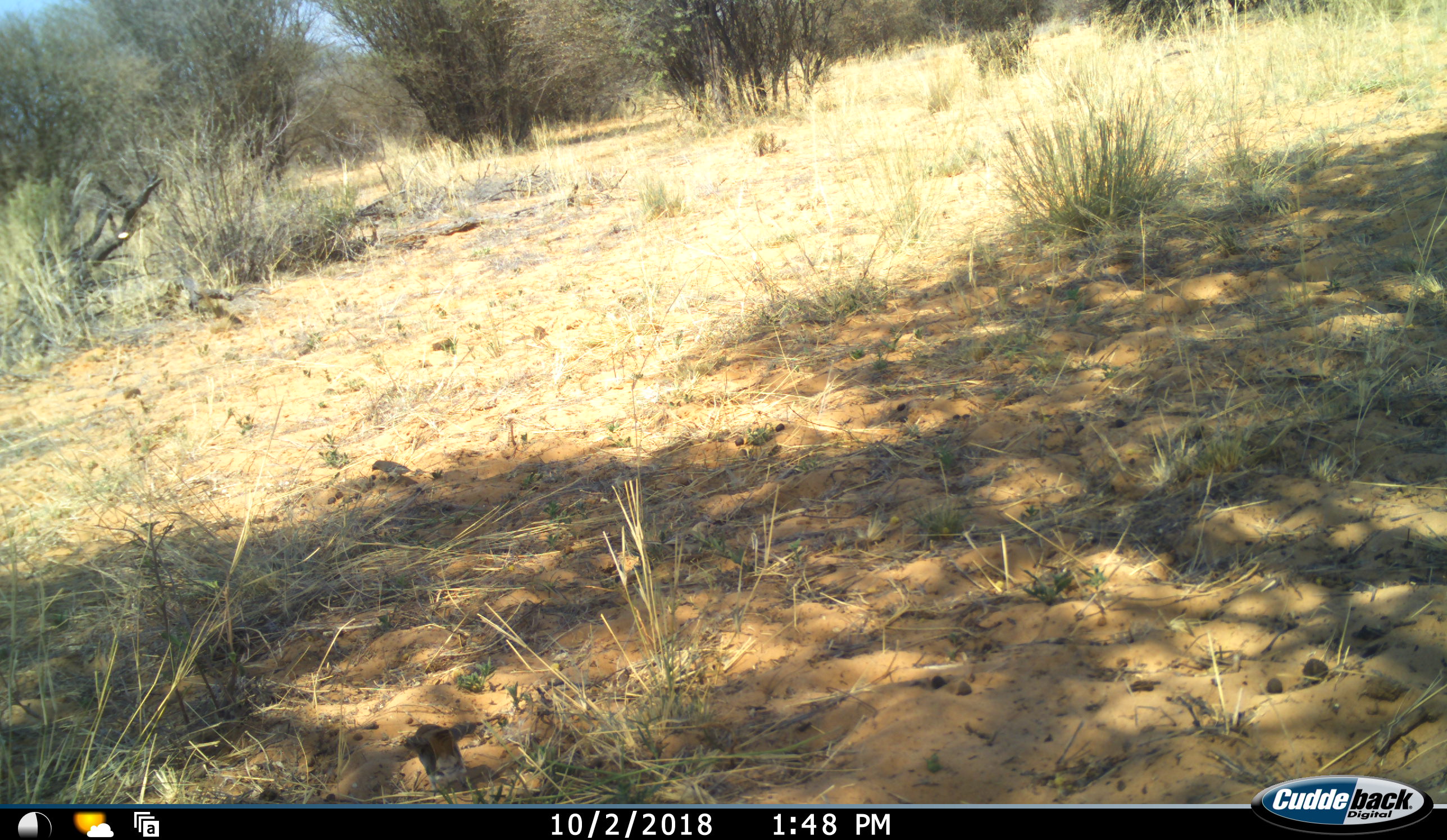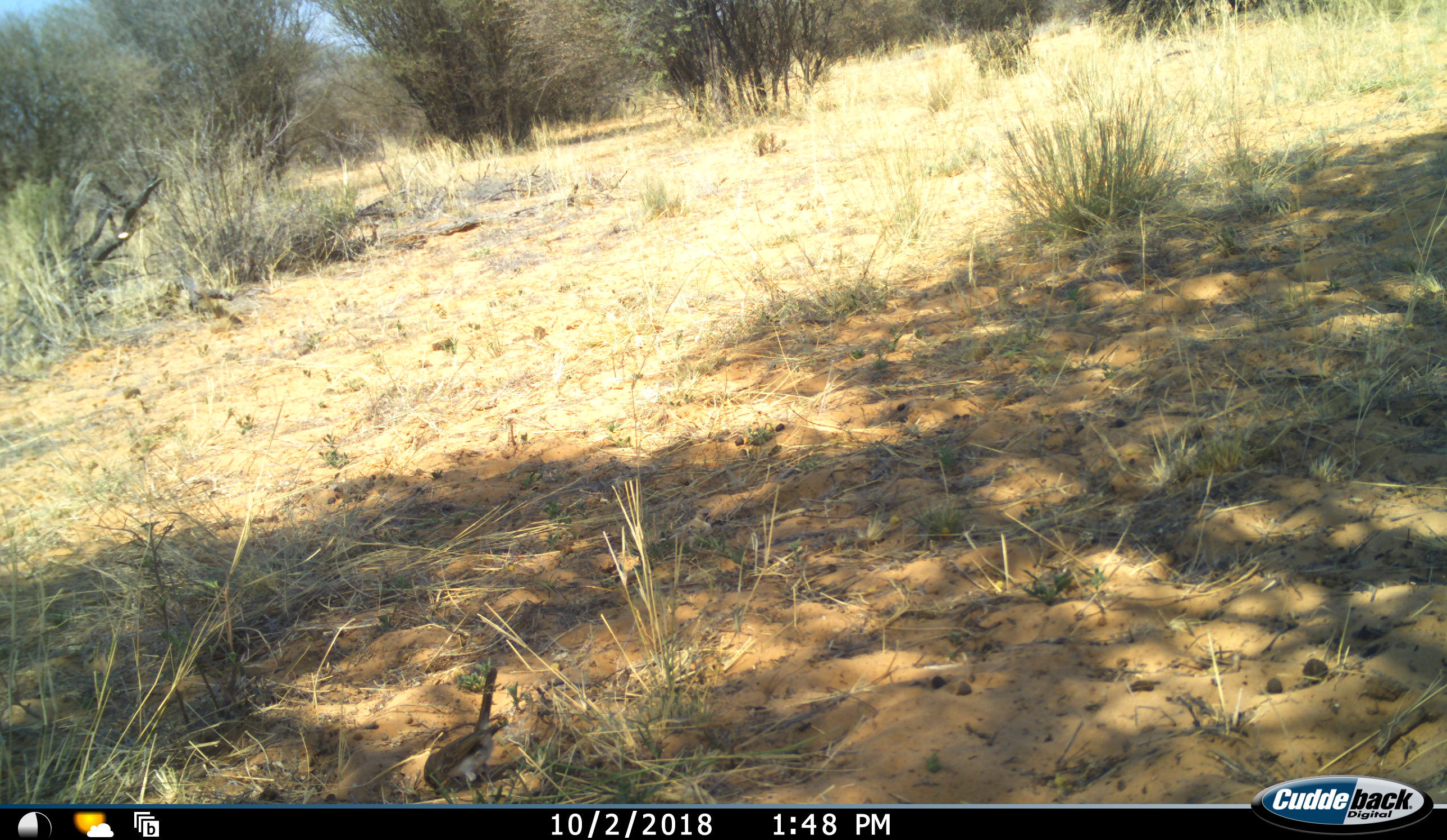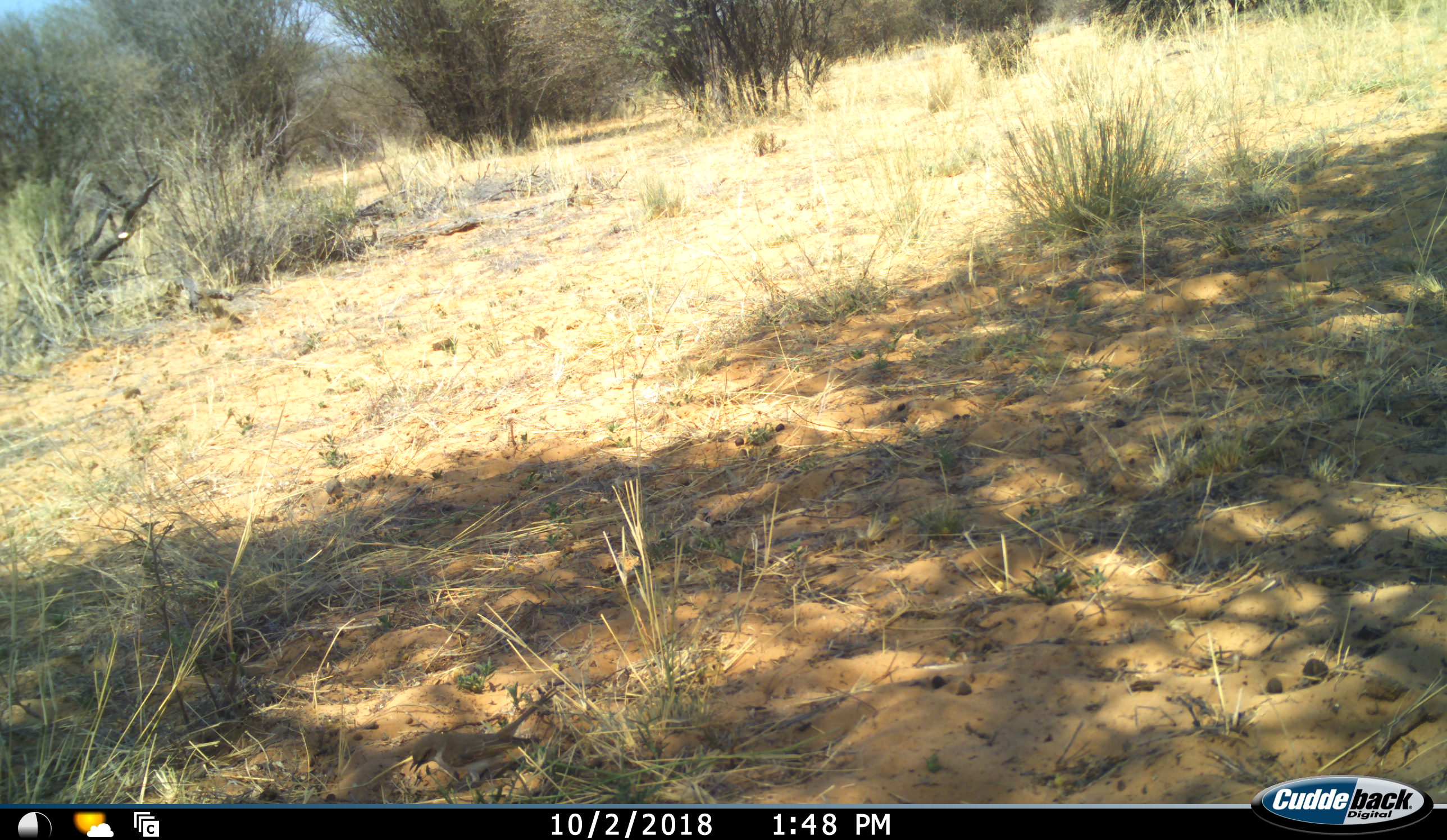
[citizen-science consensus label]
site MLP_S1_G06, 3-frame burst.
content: unidentified animal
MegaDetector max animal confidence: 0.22